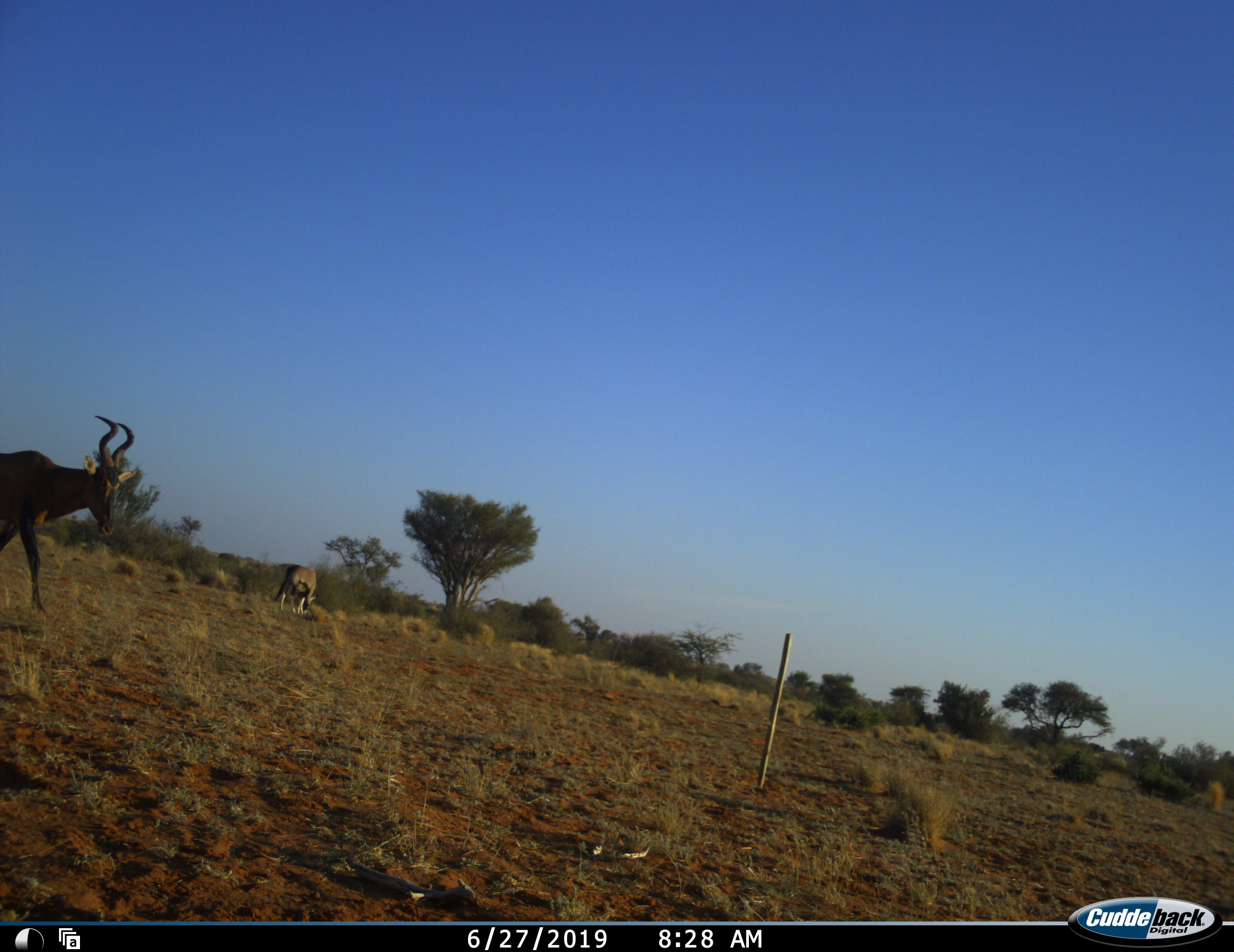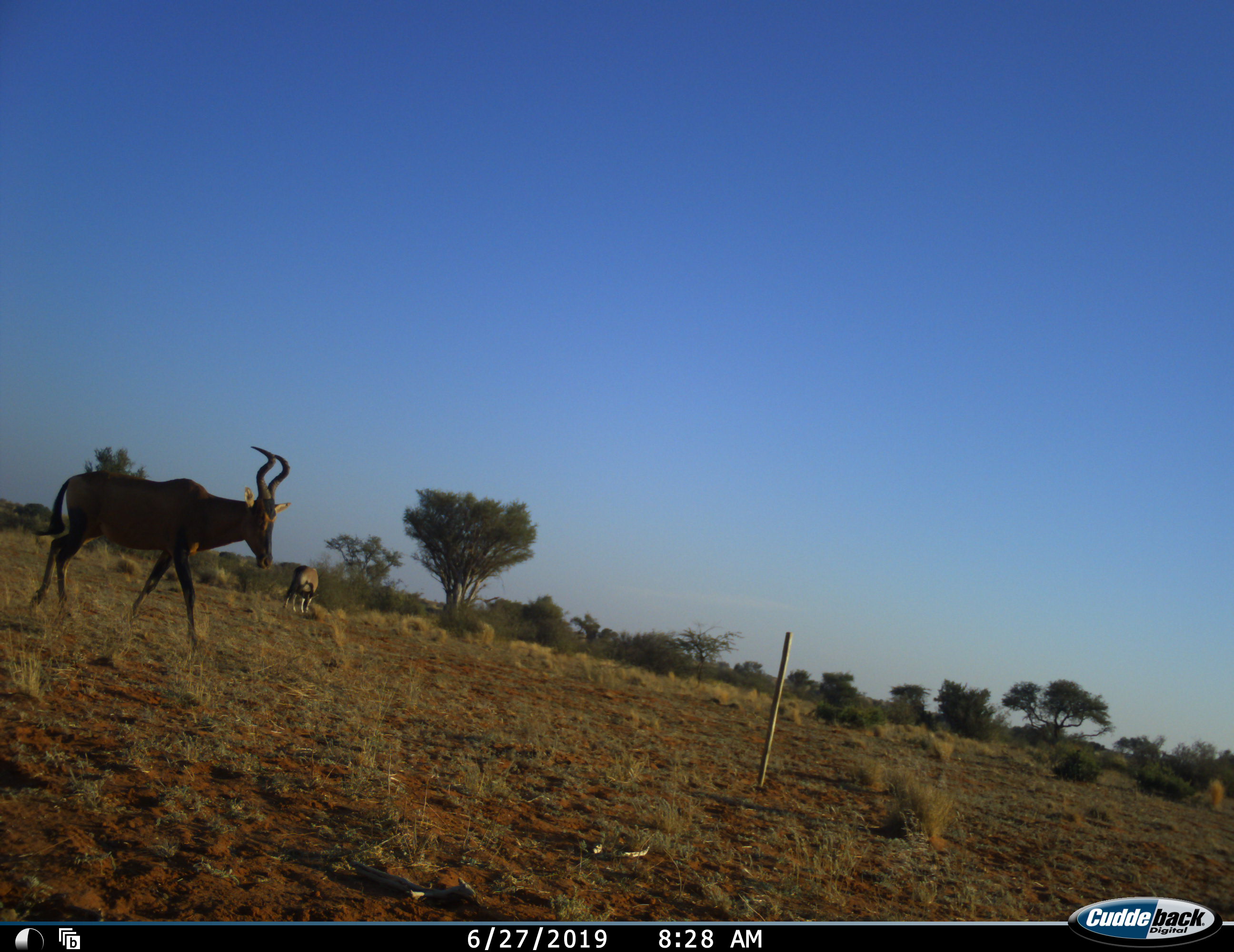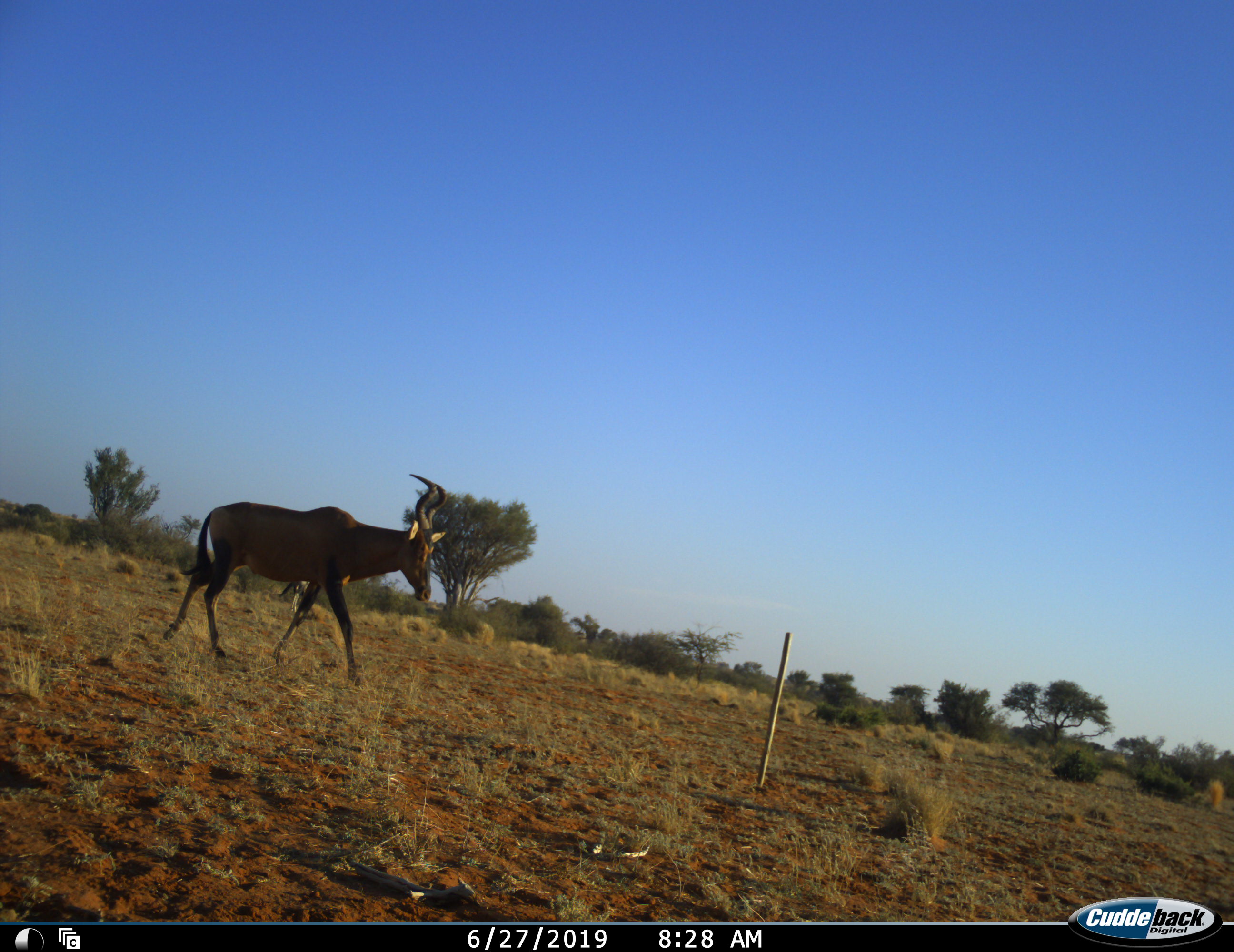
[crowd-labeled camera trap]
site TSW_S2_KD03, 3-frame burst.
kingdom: Animalia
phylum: Chordata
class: Mammalia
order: Artiodactyla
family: Bovidae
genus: Alcelaphus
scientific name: Alcelaphus buselaphus caama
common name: red hartebeest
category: hartebeestred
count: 1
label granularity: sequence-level